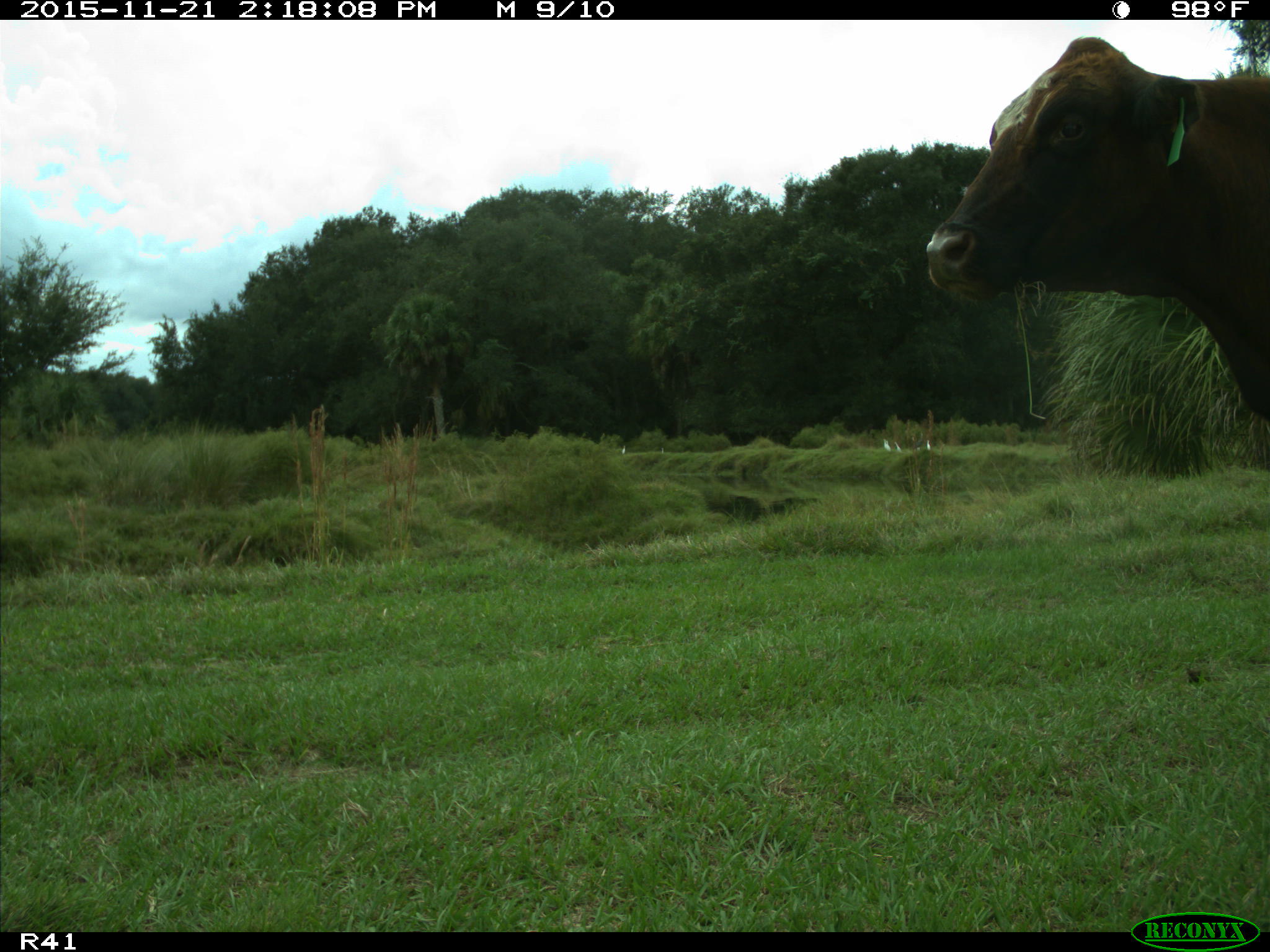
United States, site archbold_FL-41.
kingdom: Animalia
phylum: Chordata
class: Mammalia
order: Artiodactyla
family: Bovidae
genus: Bos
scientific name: Bos taurus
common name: domestic cow